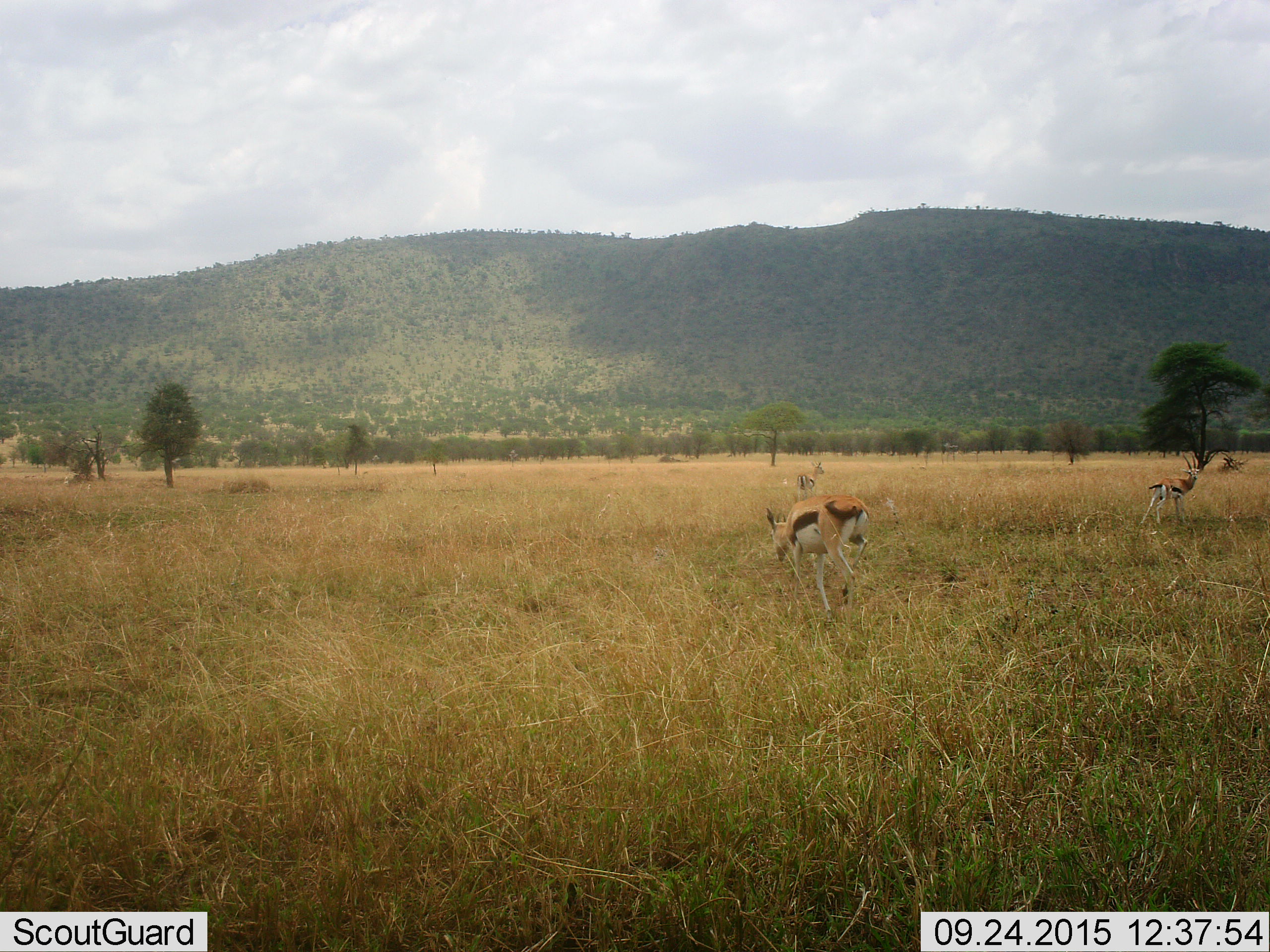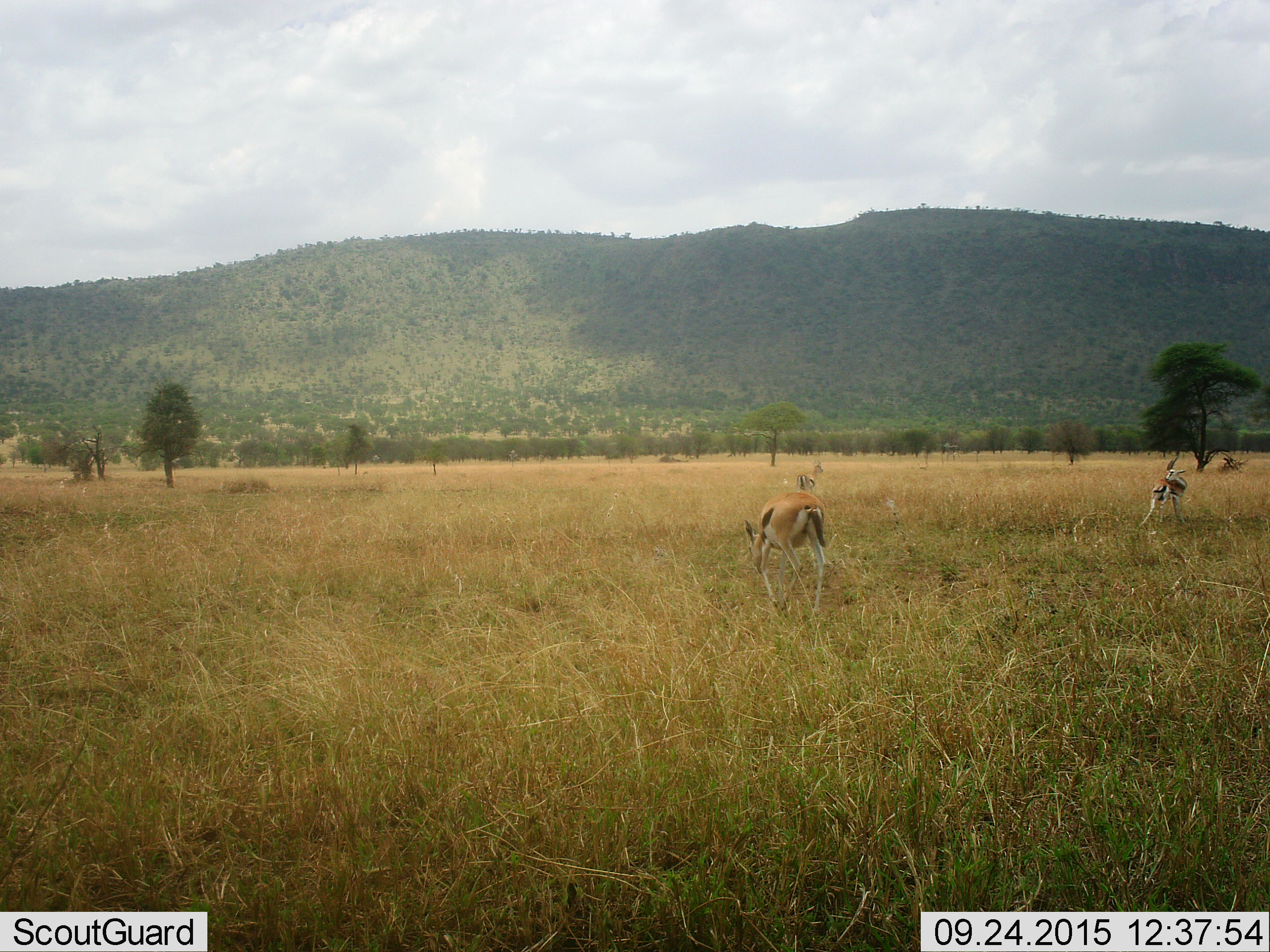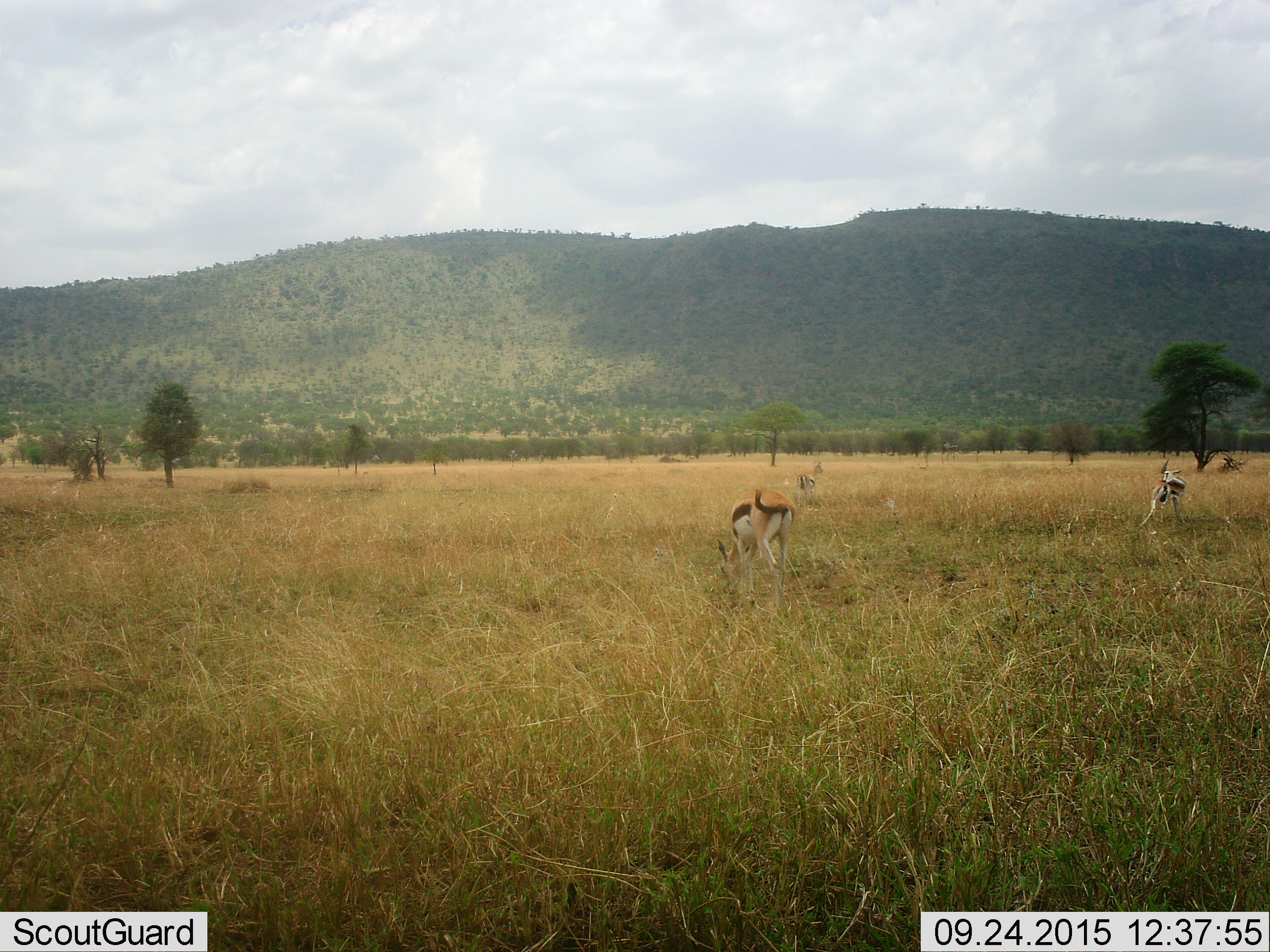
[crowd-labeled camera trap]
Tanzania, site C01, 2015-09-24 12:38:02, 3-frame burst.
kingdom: Animalia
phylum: Chordata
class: Mammalia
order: Artiodactyla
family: Bovidae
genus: Eudorcas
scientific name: Eudorcas thomsonii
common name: thomson's gazelle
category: gazellethomsons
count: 3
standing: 79%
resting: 5%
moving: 63%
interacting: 5%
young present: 0%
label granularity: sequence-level